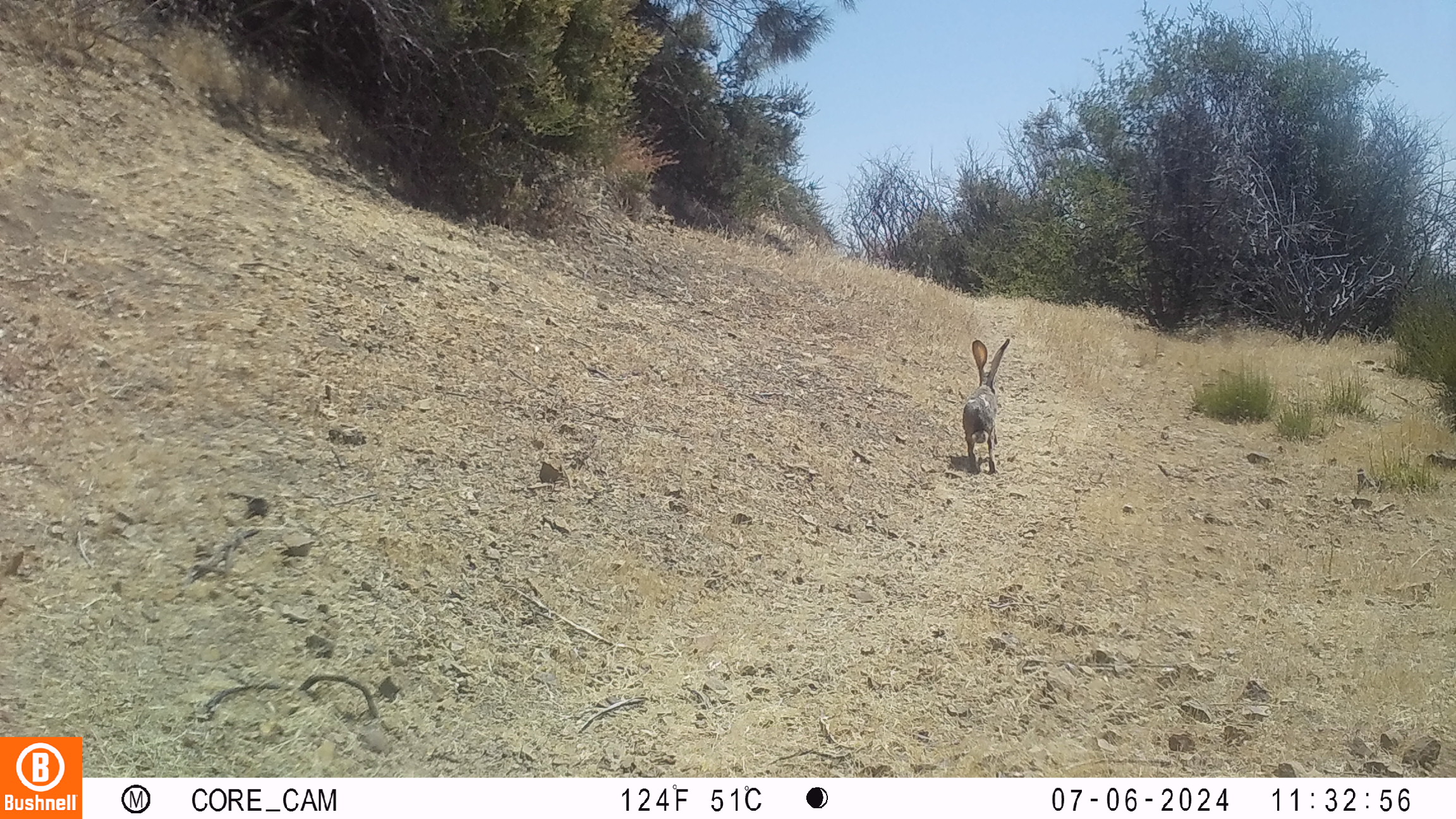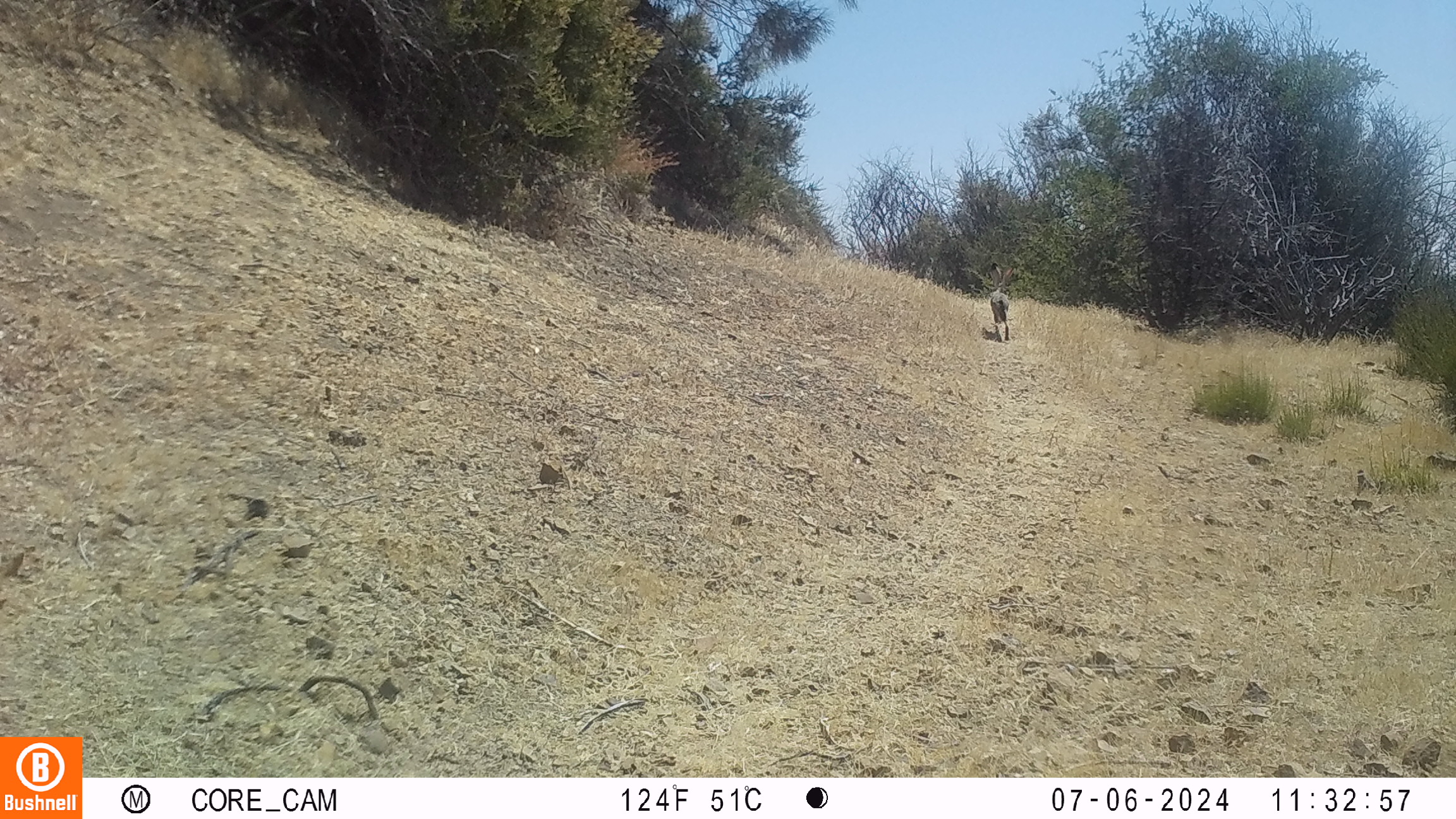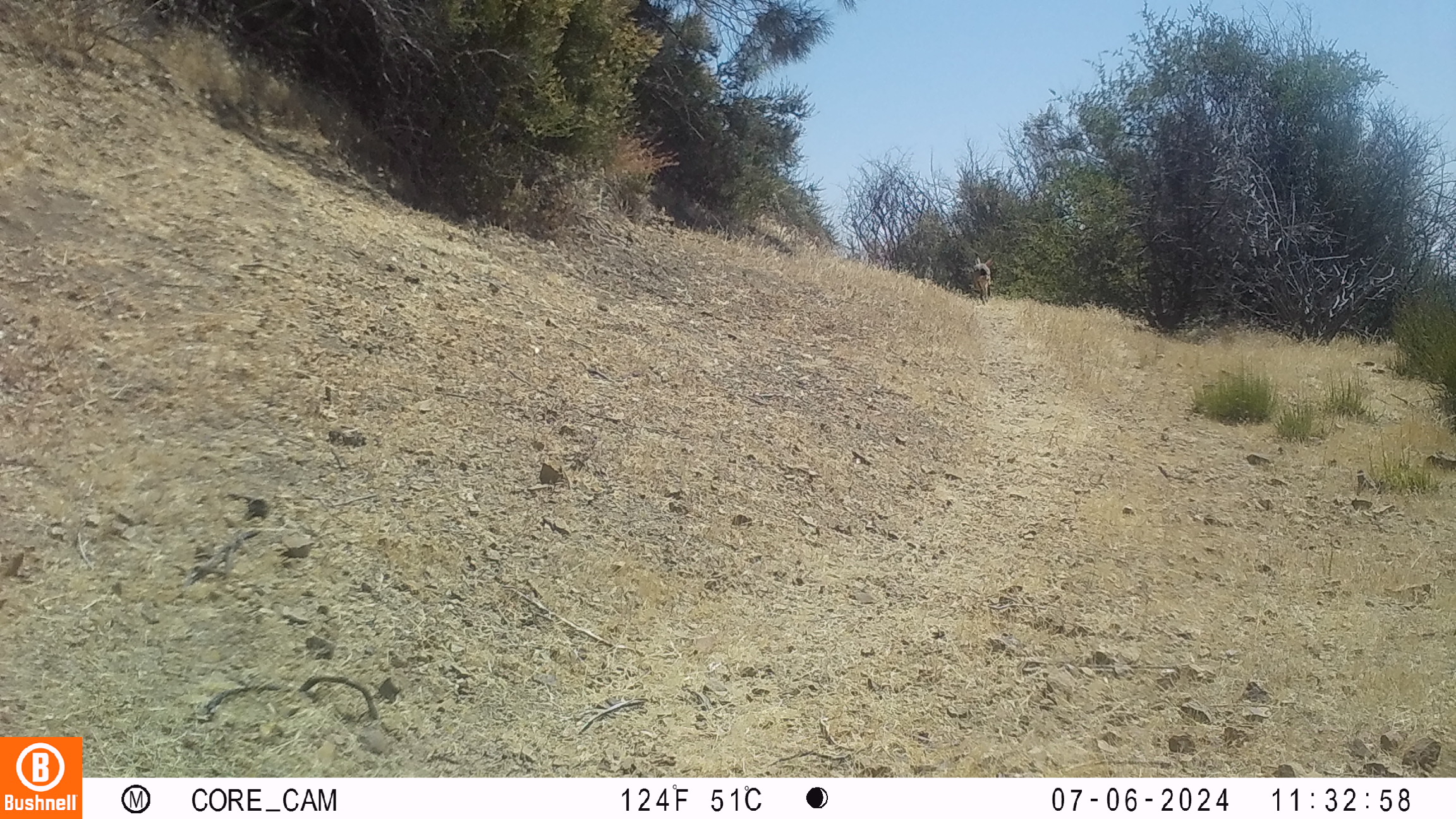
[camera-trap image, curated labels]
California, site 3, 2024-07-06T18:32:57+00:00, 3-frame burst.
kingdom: Animalia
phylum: Chordata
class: Mammalia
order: Lagomorpha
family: Leporidae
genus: Lepus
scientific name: Lepus californicus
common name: black-tailed jackrabbit